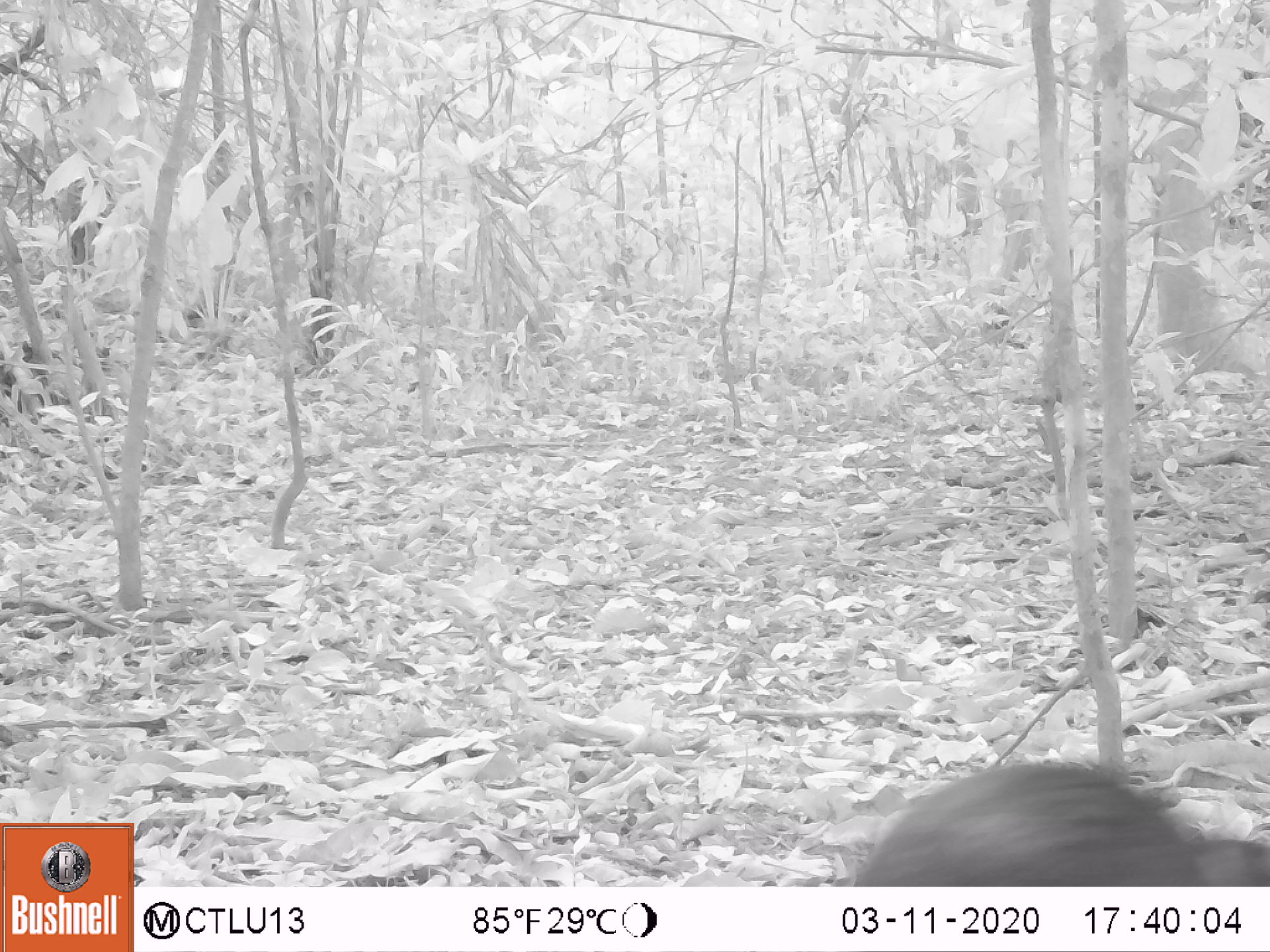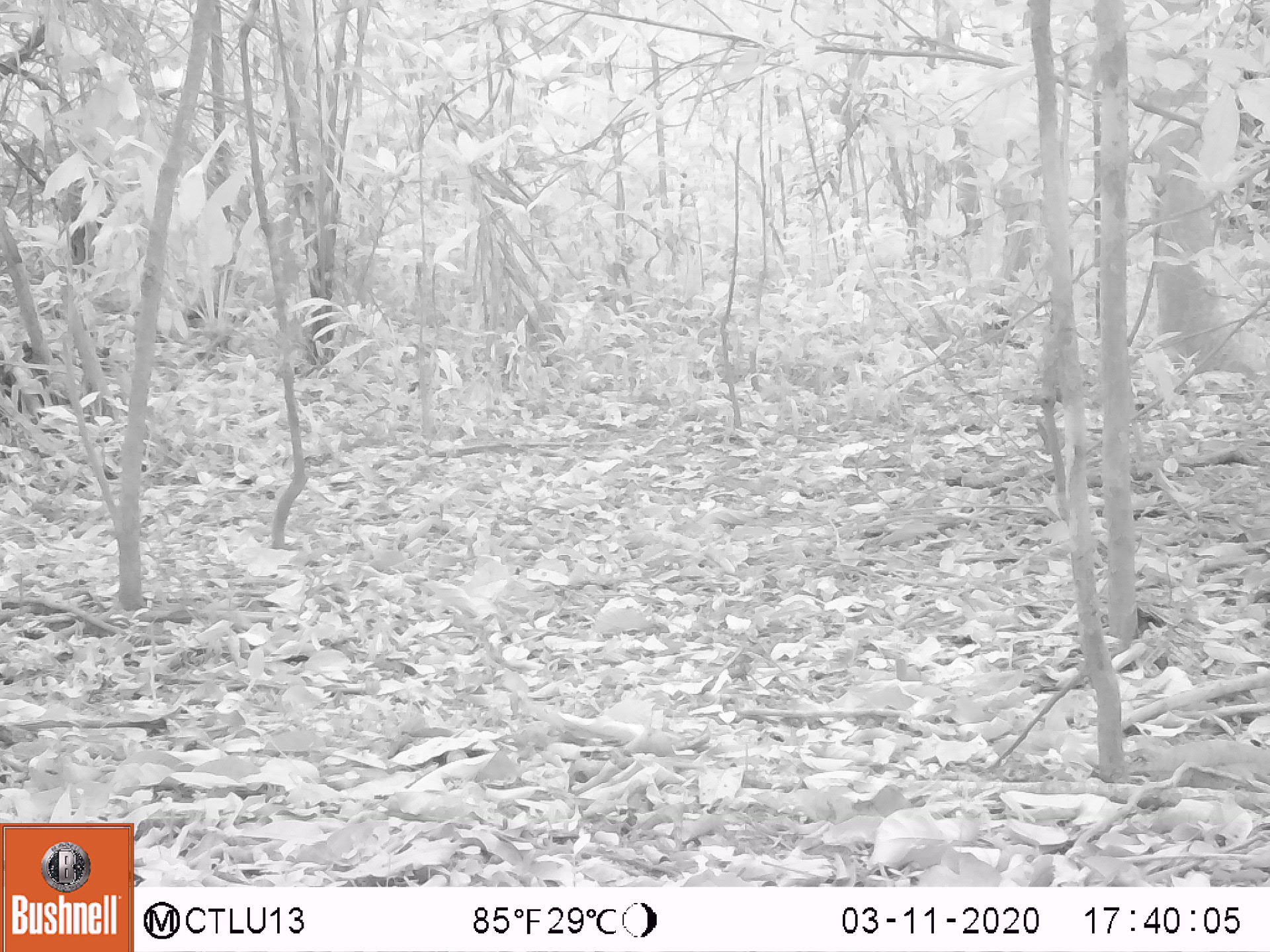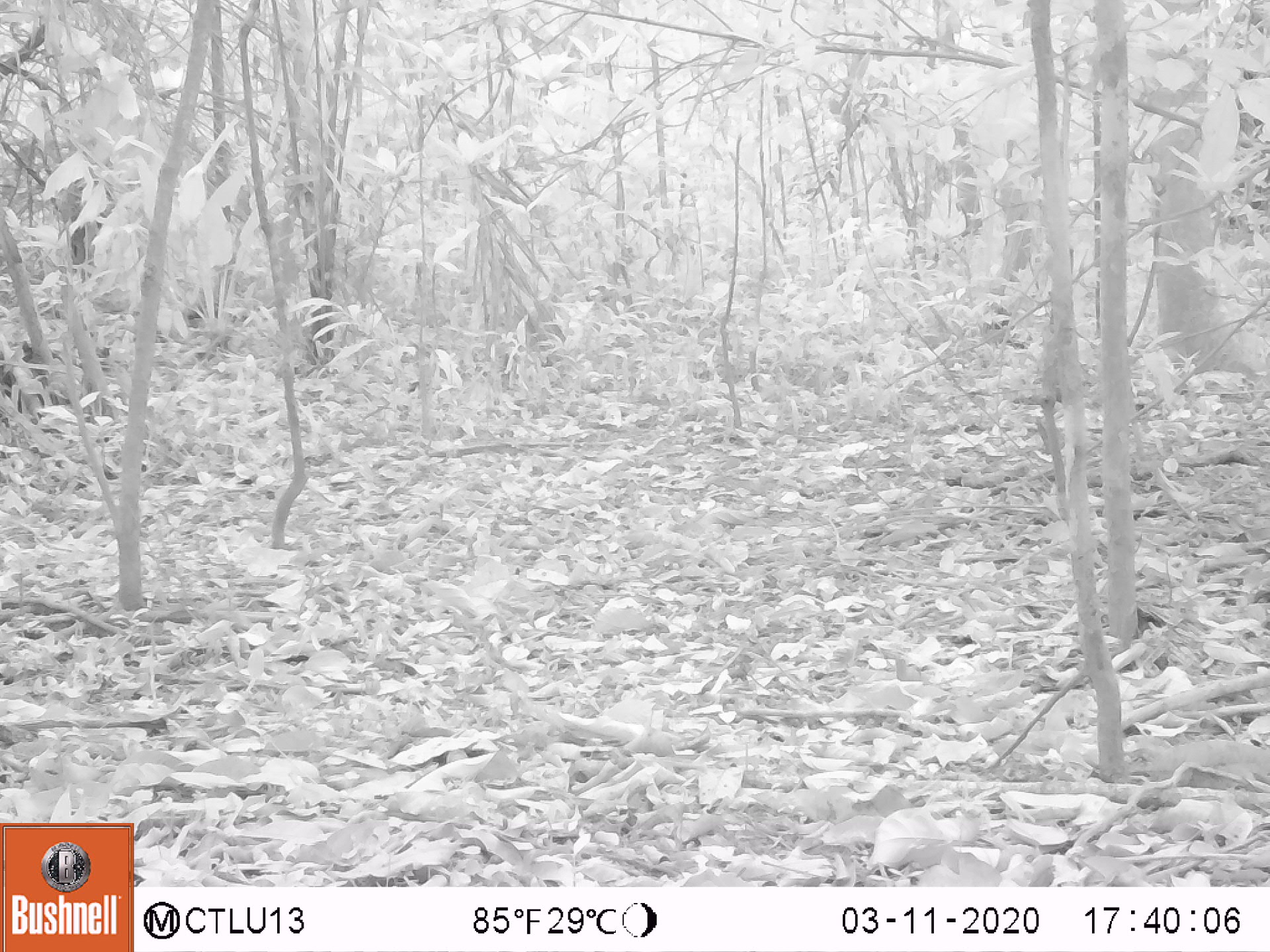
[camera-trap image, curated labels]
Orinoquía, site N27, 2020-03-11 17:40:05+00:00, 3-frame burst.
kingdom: Animalia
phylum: Chordata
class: Mammalia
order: Rodentia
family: Dasyproctidae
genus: Dasyprocta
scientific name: Dasyprocta fuliginosa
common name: black agouti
Black agouti (Dasyprocta fuliginosa).